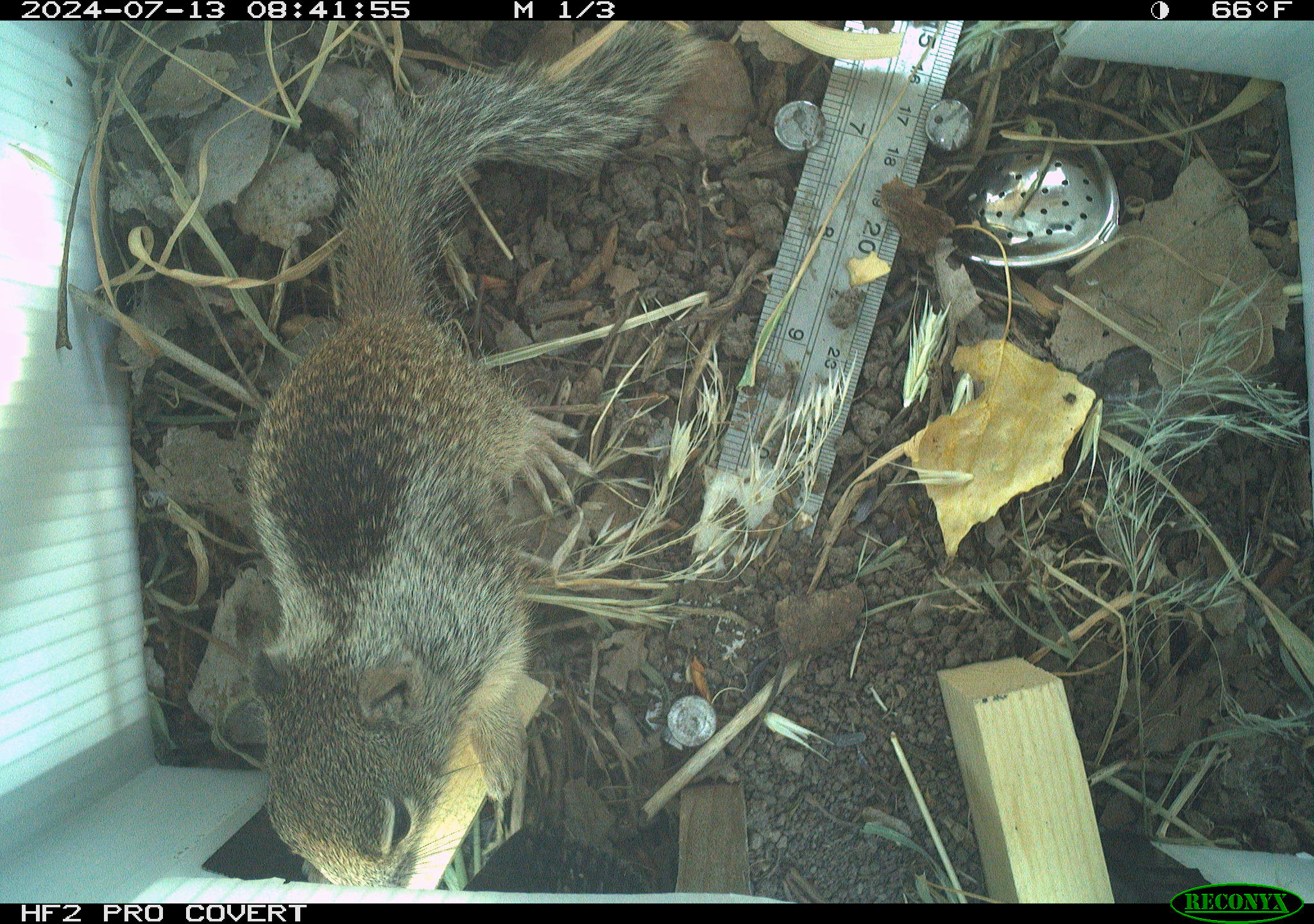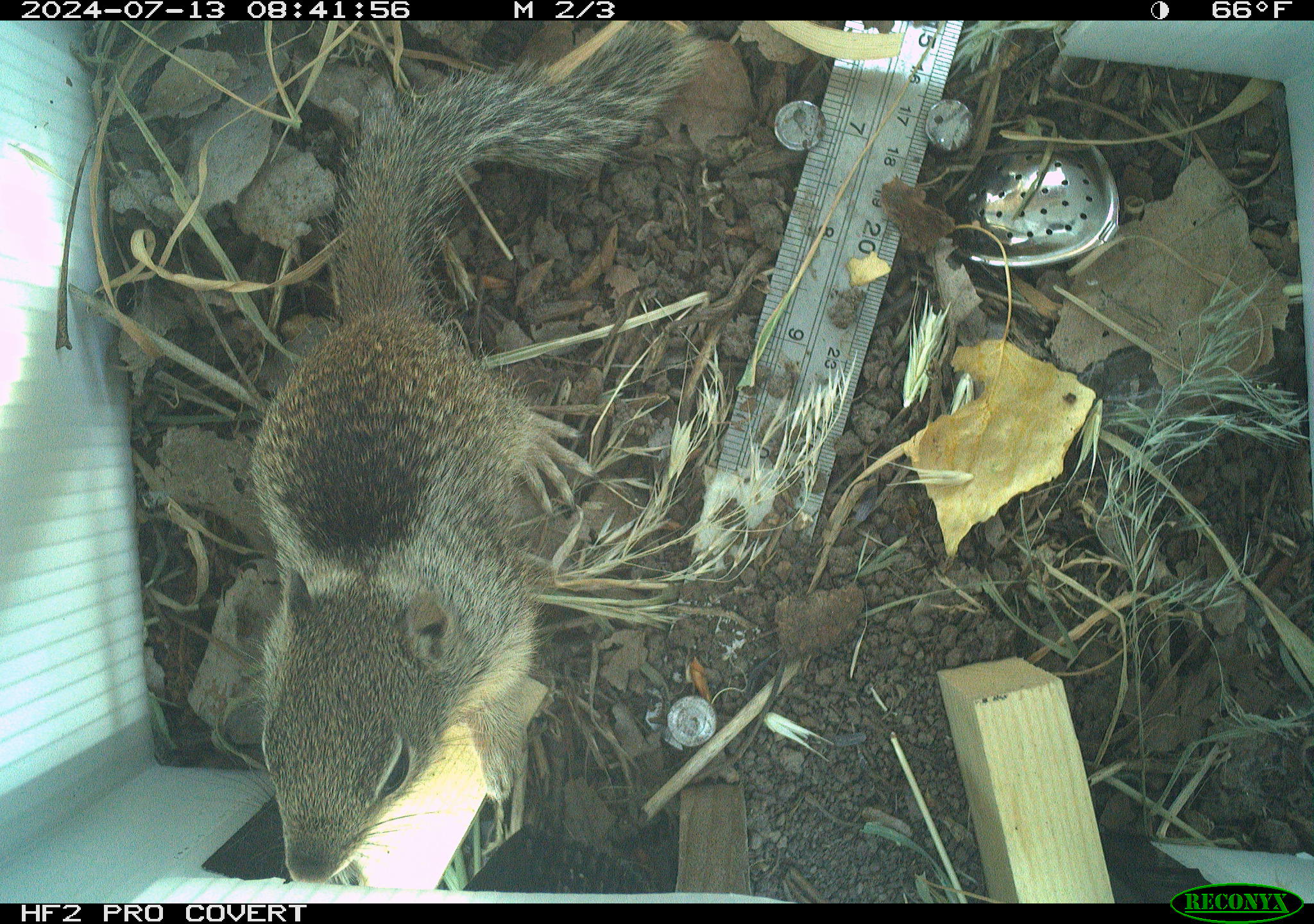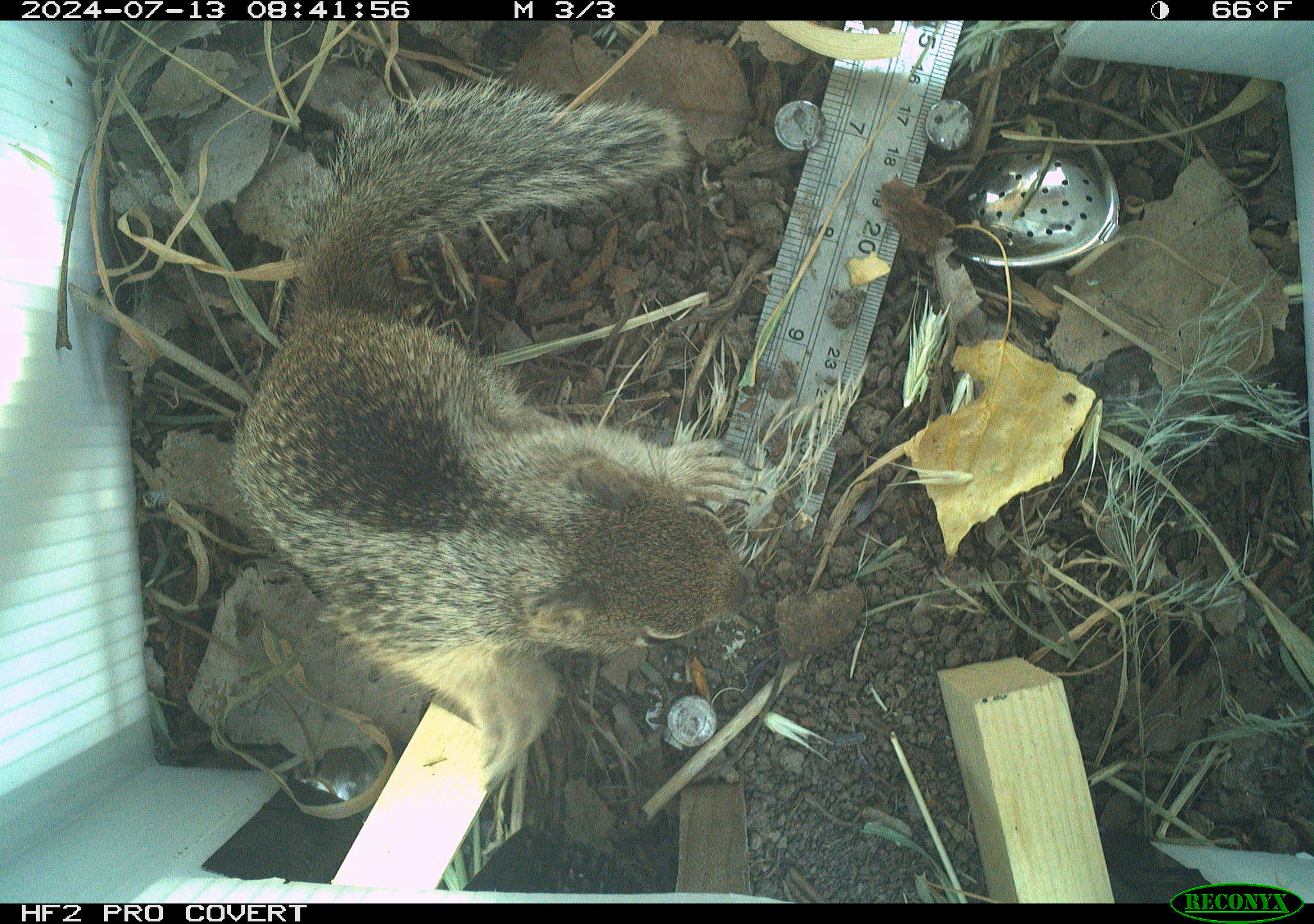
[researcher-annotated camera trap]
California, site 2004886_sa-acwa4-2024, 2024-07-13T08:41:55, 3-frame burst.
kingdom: Animalia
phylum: Chordata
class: Mammalia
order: Rodentia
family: Sciuridae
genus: Otospermophilus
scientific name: Otospermophilus beecheyi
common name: california ground squirrel